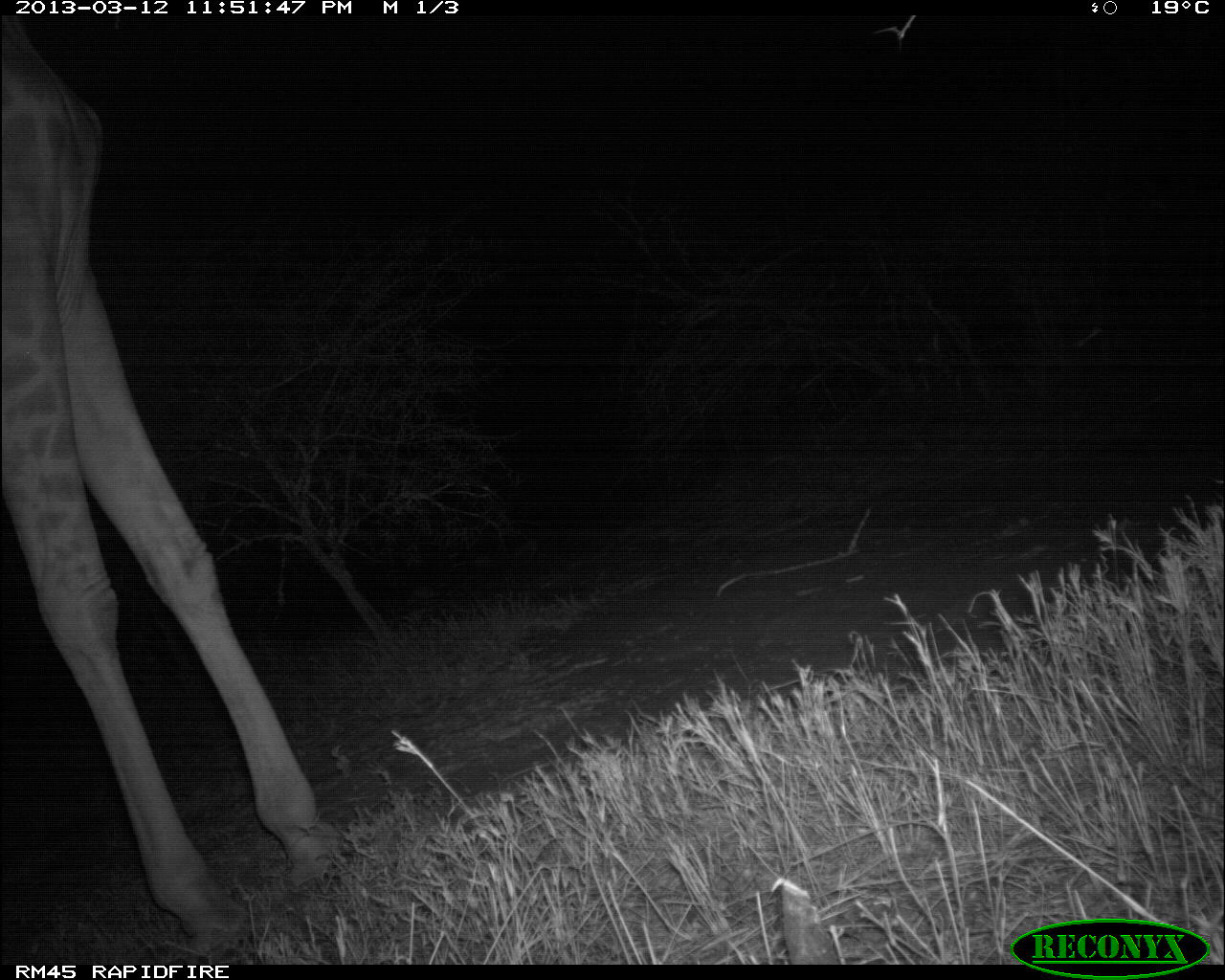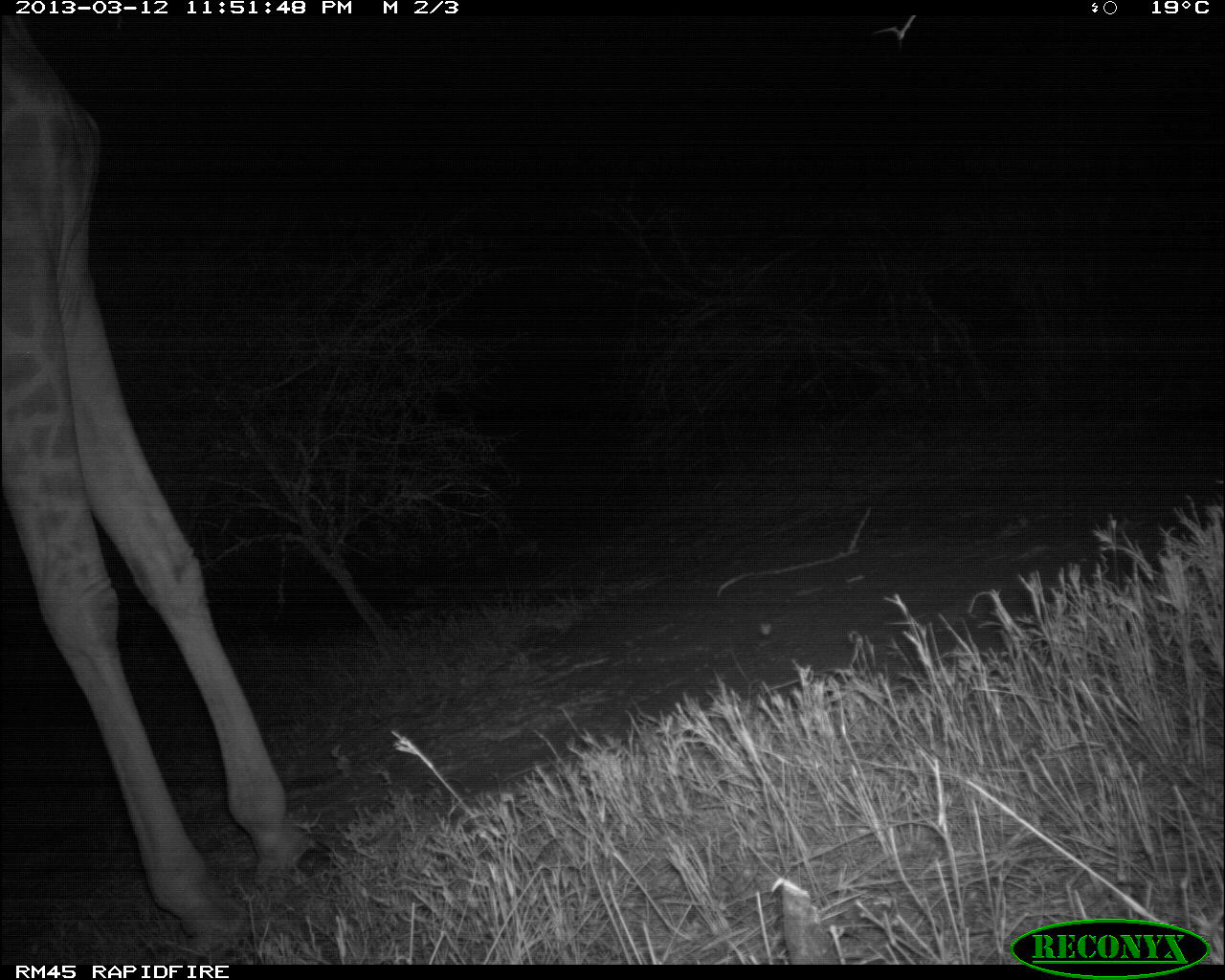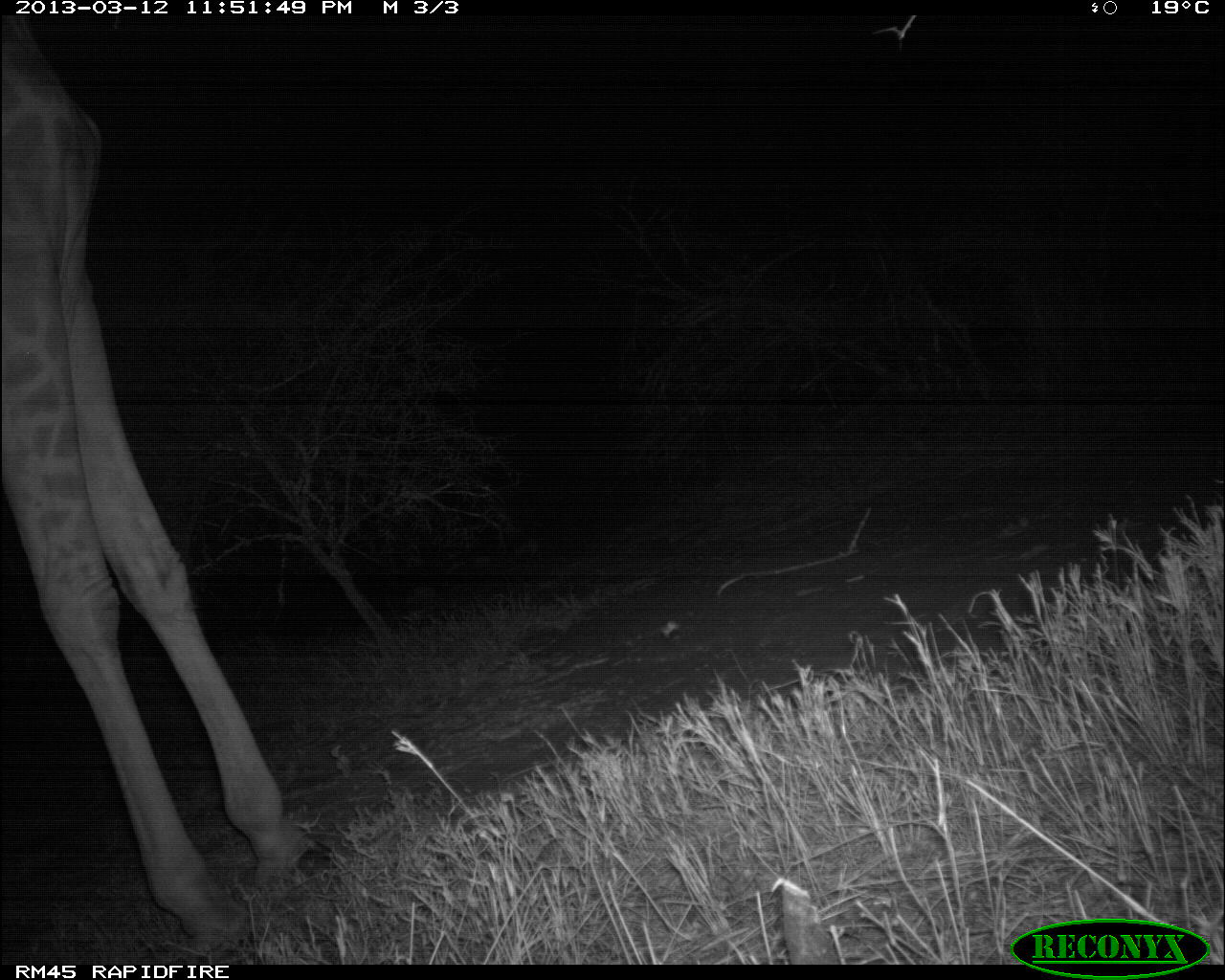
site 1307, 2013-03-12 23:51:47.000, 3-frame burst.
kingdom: Animalia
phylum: Chordata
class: Mammalia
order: Artiodactyla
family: Giraffidae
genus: Giraffa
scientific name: Giraffa camelopardalis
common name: giraffe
Giraffa camelopardalis (giraffe), count 1.